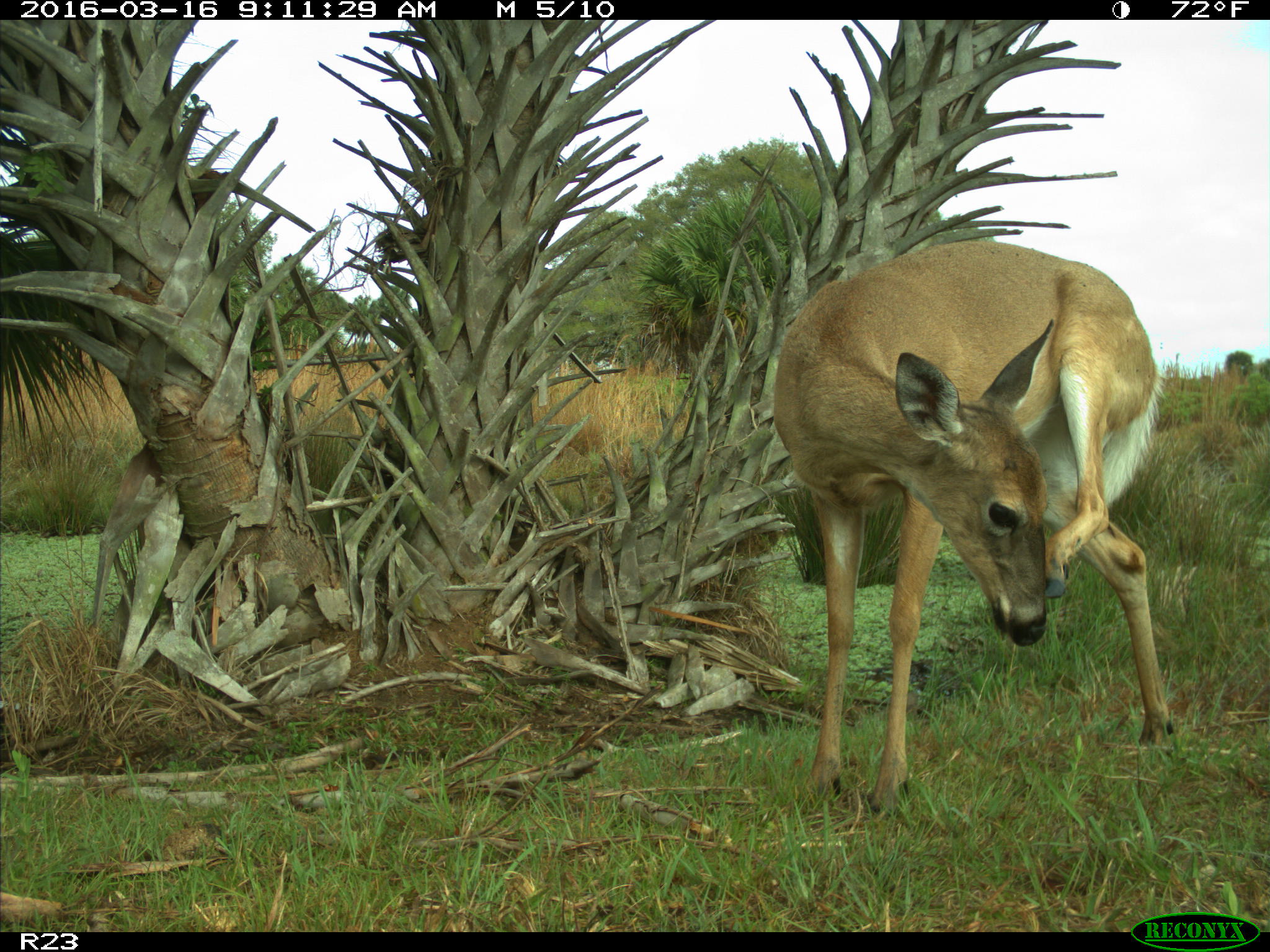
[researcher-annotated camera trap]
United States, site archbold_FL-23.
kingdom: Animalia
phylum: Chordata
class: Mammalia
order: Artiodactyla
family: Cervidae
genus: Odocoileus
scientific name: Odocoileus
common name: deer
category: unidentified deer